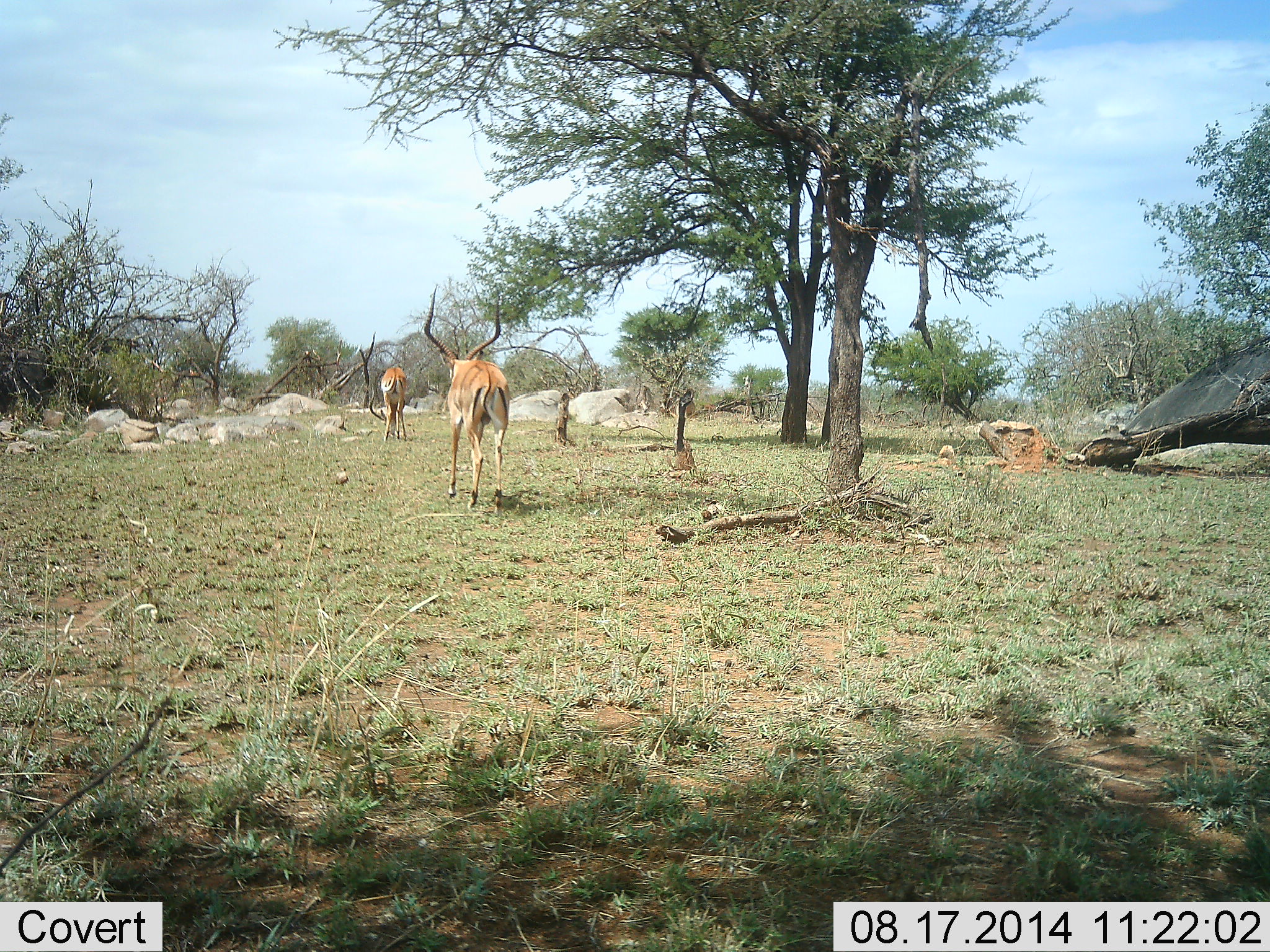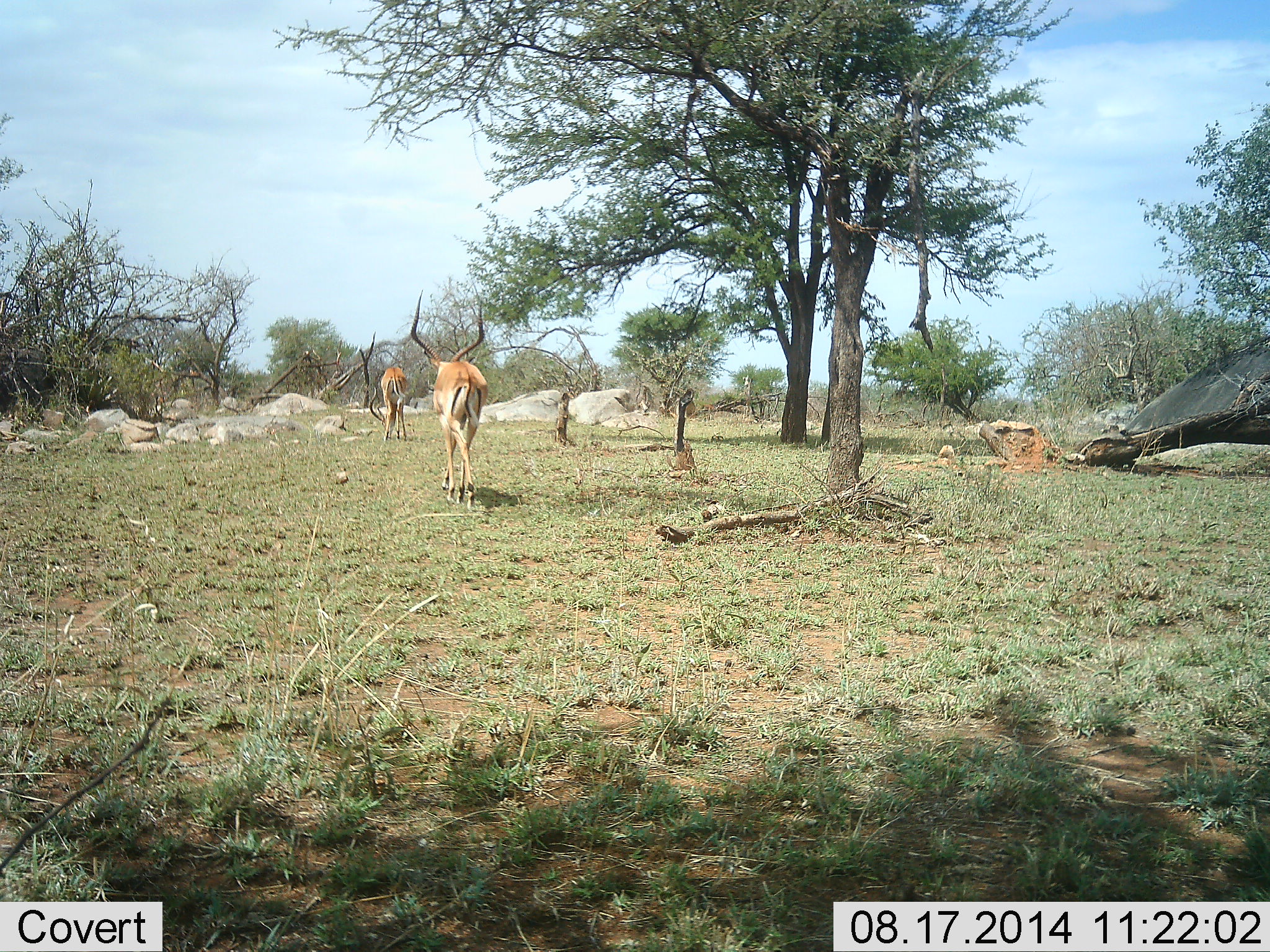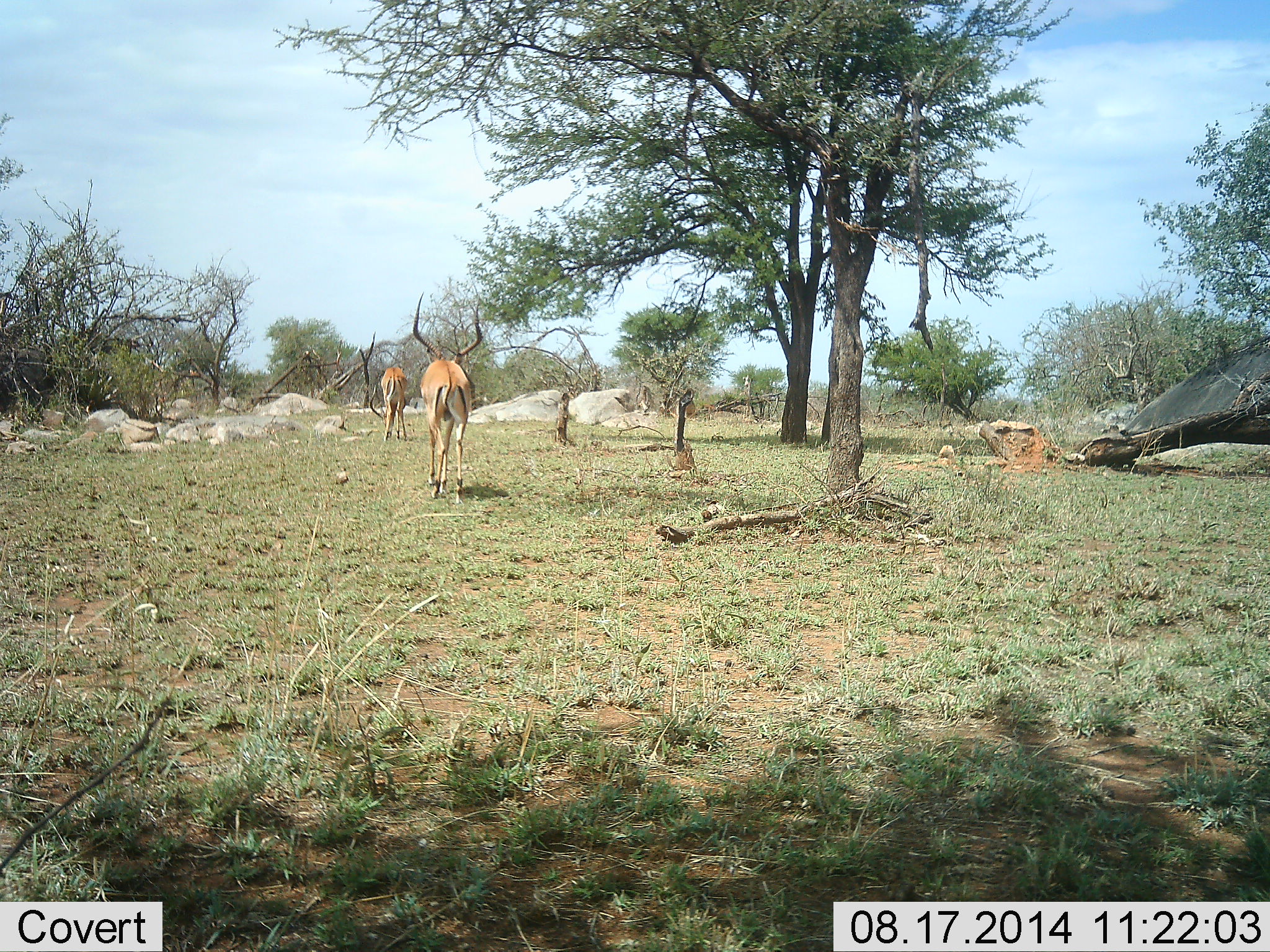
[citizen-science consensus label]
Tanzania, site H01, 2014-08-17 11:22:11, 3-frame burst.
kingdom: Animalia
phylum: Chordata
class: Mammalia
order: Artiodactyla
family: Bovidae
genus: Aepyceros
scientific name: Aepyceros melampus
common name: impala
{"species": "impala (Aepyceros melampus)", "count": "2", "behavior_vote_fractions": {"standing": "10%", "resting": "0%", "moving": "100%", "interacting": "0%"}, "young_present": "0%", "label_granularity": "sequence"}